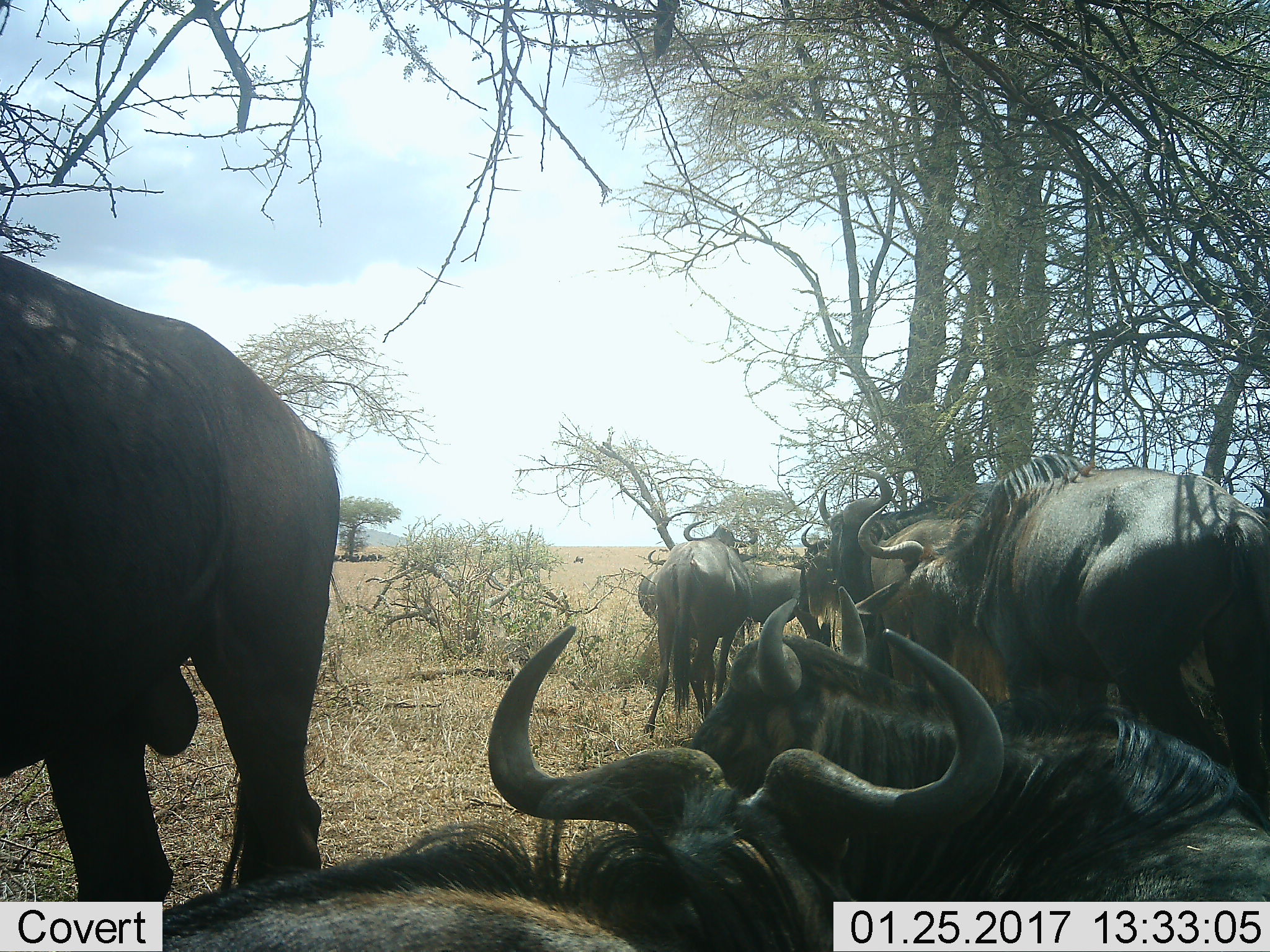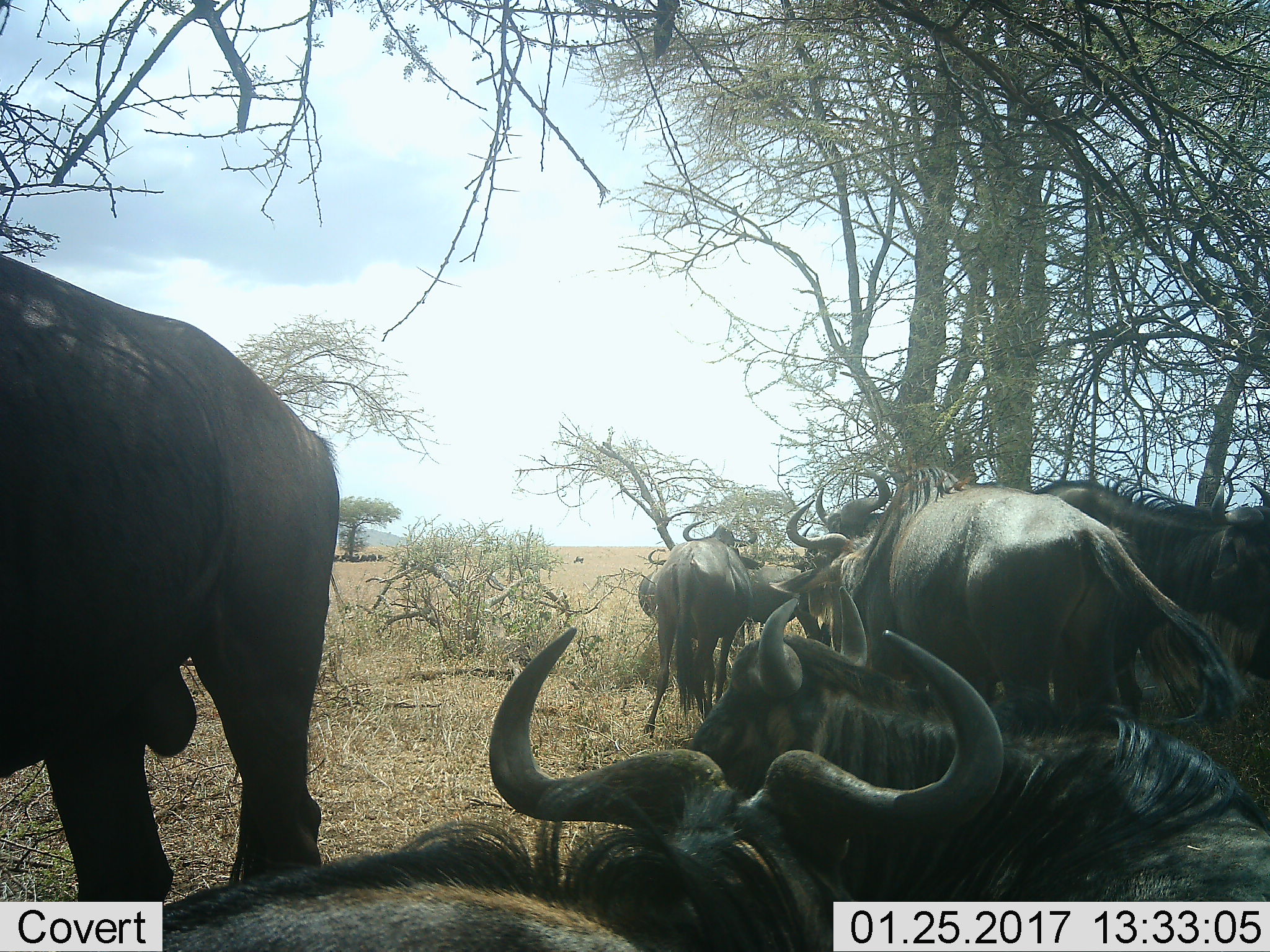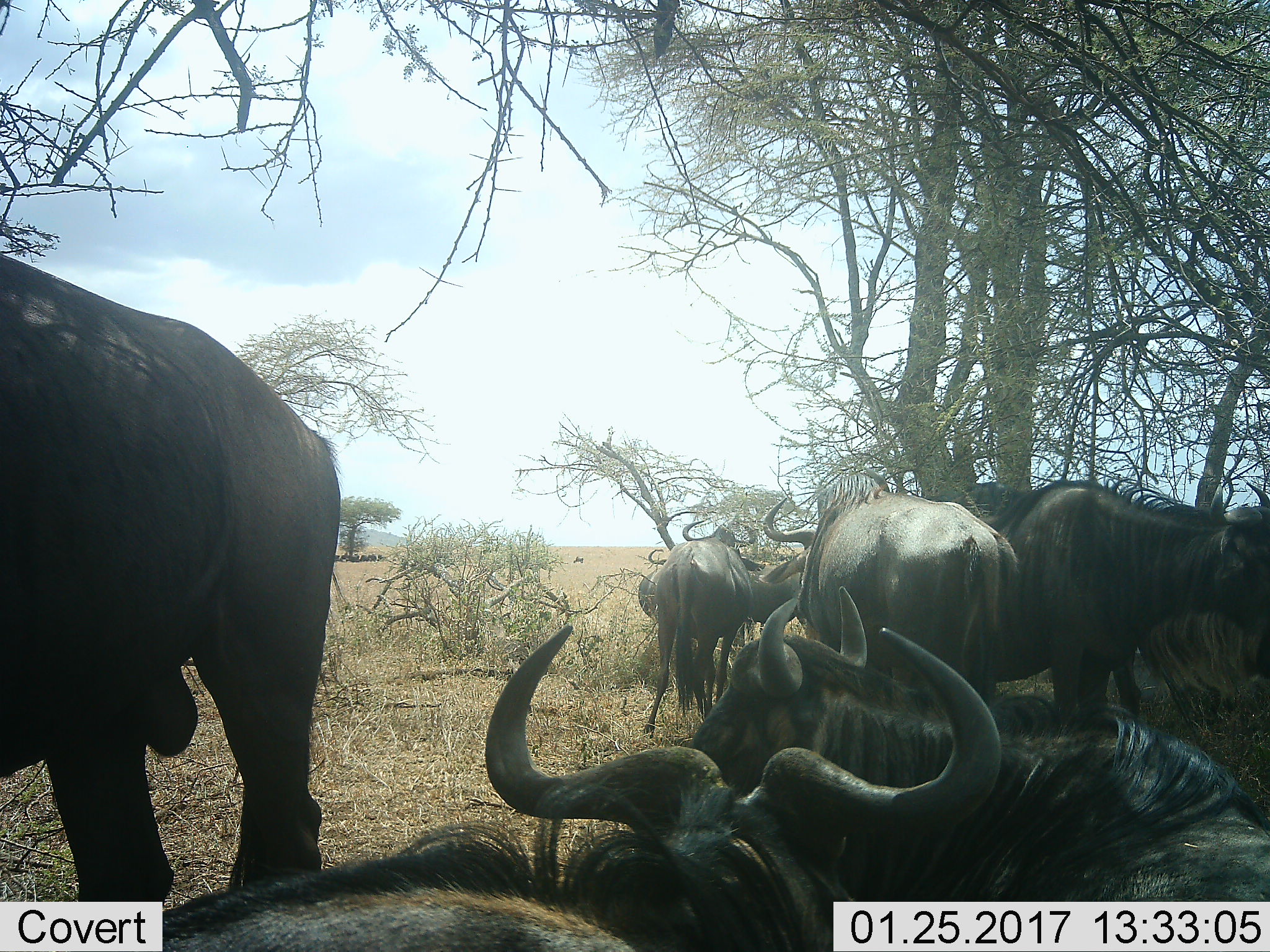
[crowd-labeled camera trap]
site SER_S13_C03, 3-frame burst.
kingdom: Animalia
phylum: Chordata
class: Mammalia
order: Artiodactyla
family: Bovidae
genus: Connochaetes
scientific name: Connochaetes taurinus taurinus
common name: blue wildebeest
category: wildebeestblue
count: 9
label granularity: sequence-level